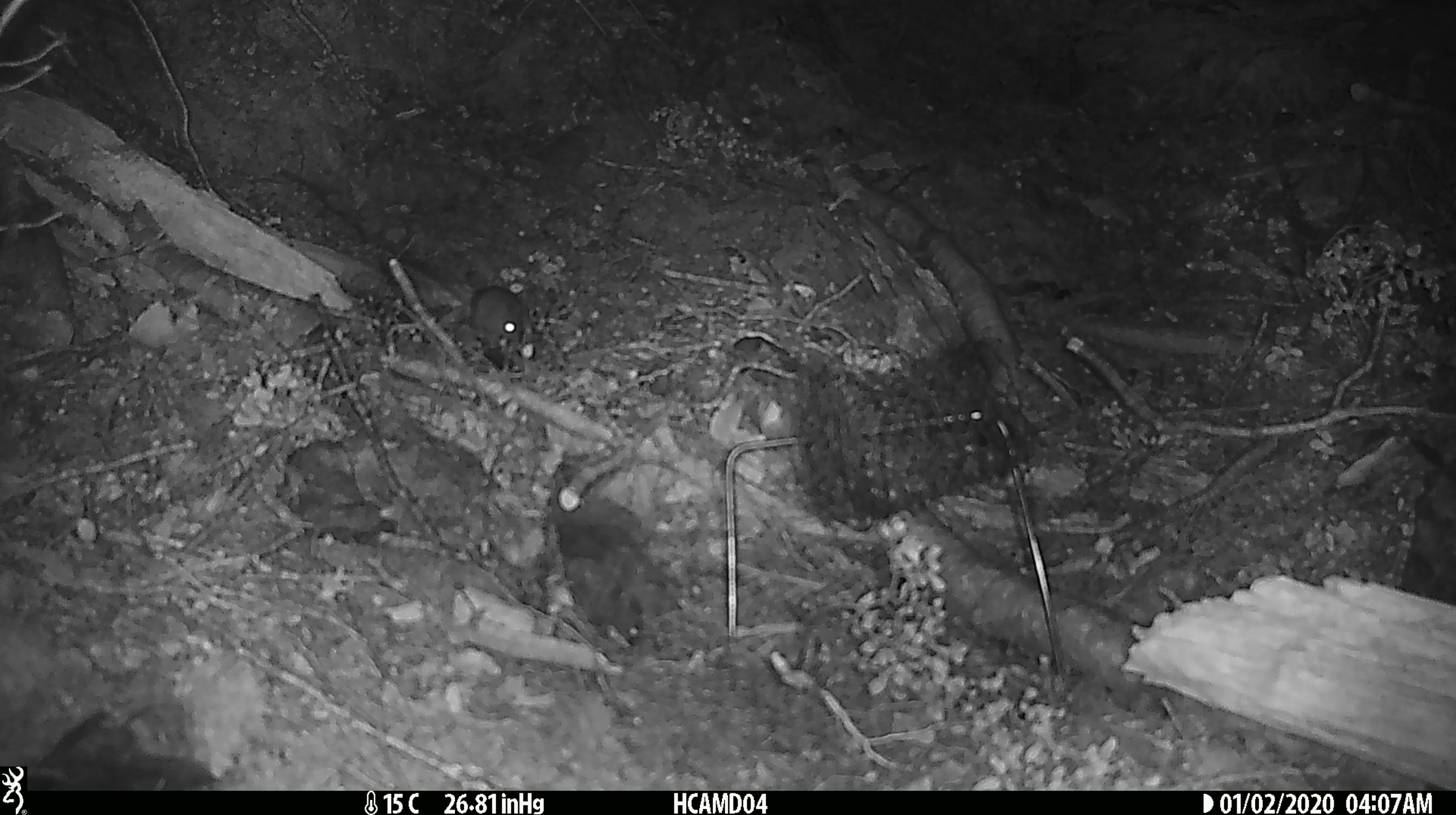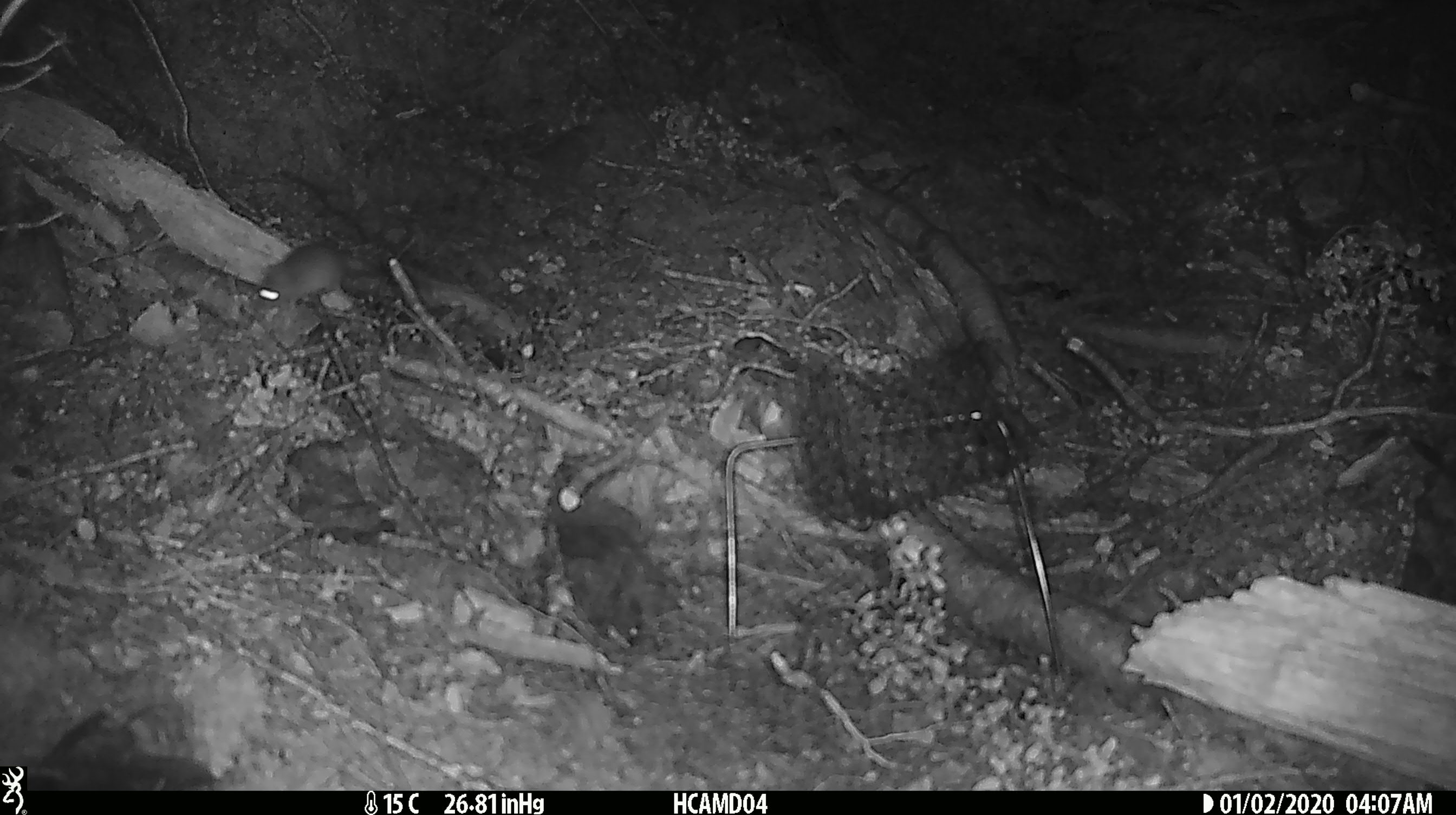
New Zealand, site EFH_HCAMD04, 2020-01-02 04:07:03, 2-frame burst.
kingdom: Animalia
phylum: Chordata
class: Mammalia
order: Rodentia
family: Muridae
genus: Mus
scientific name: Mus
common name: mouse